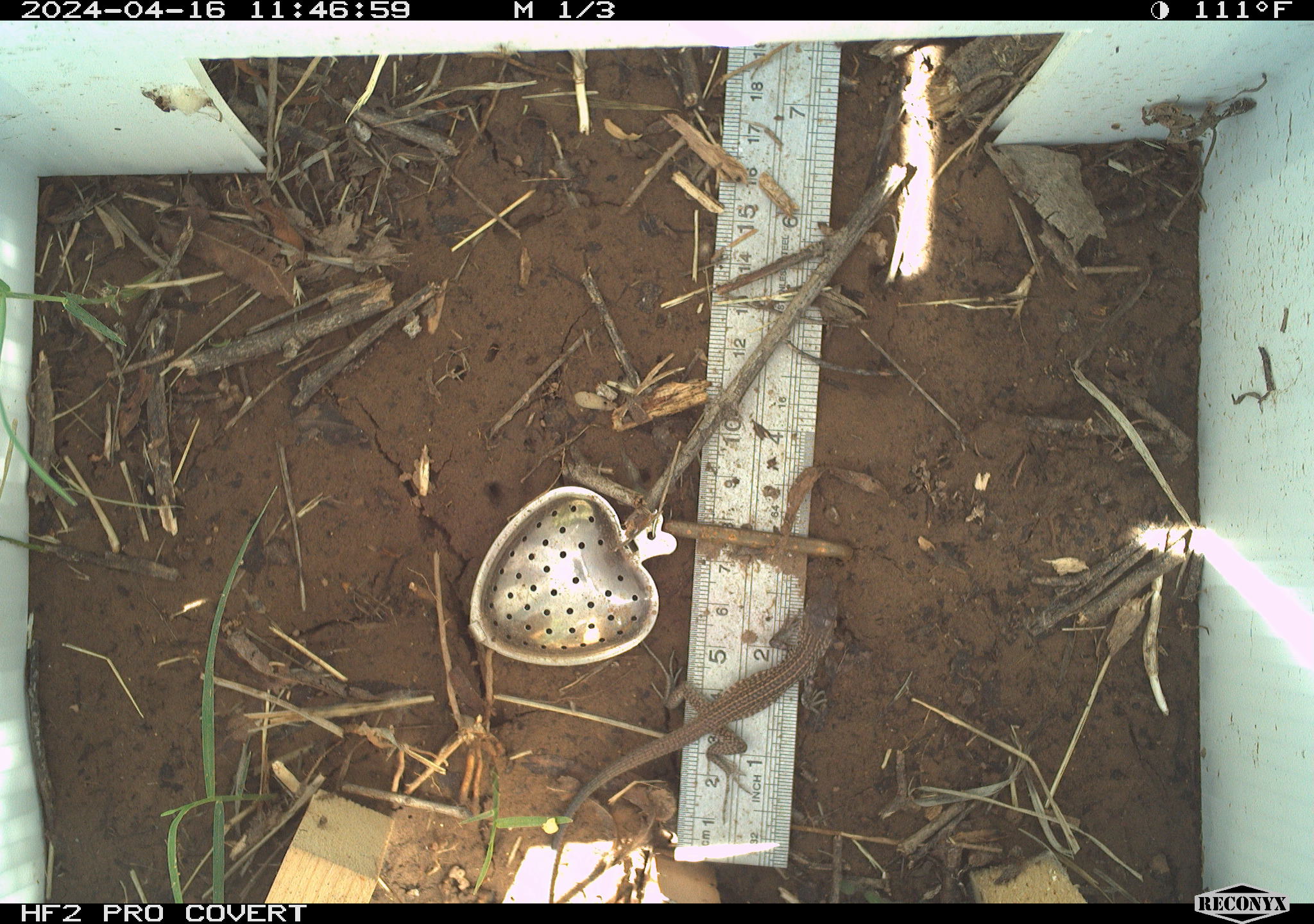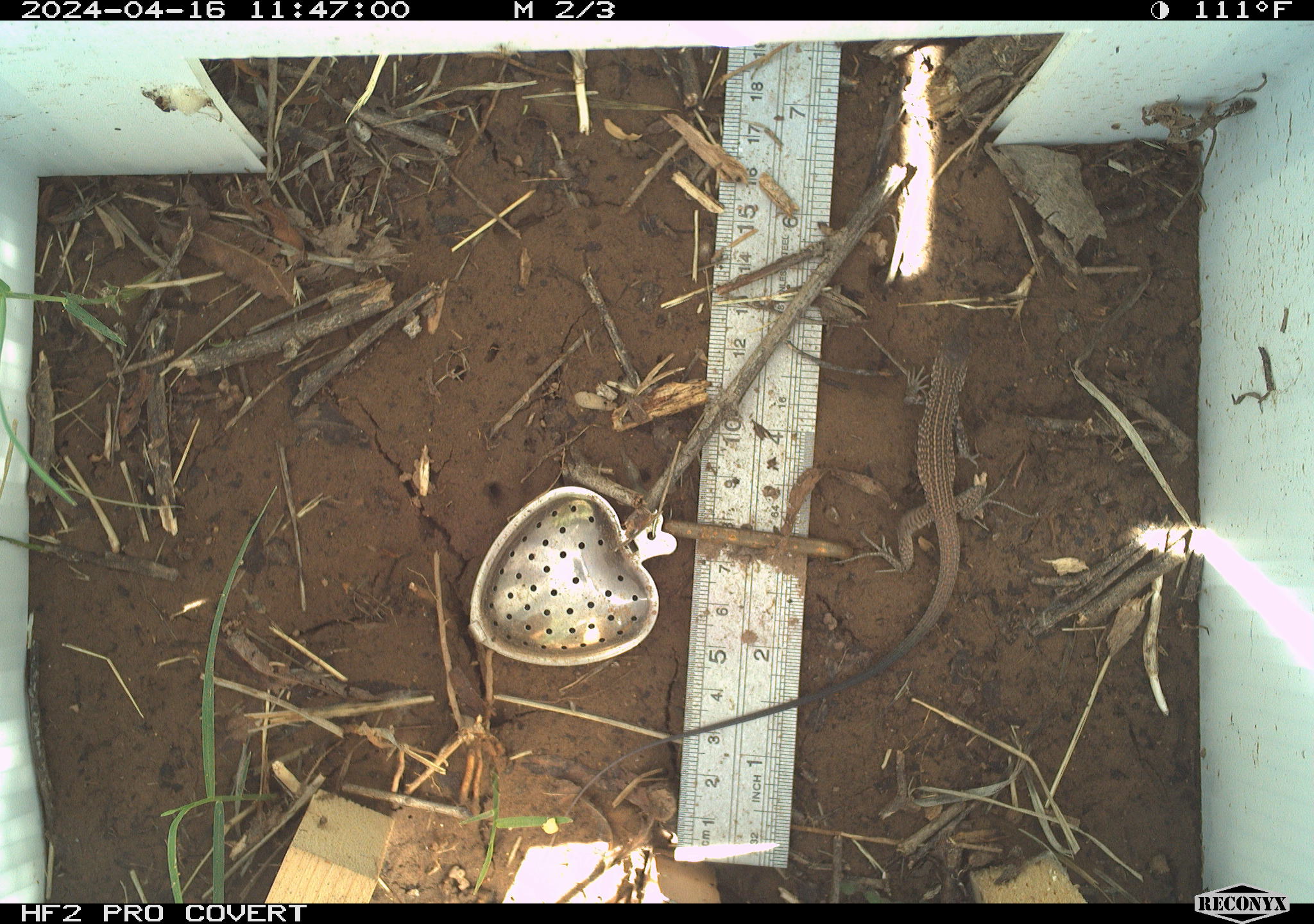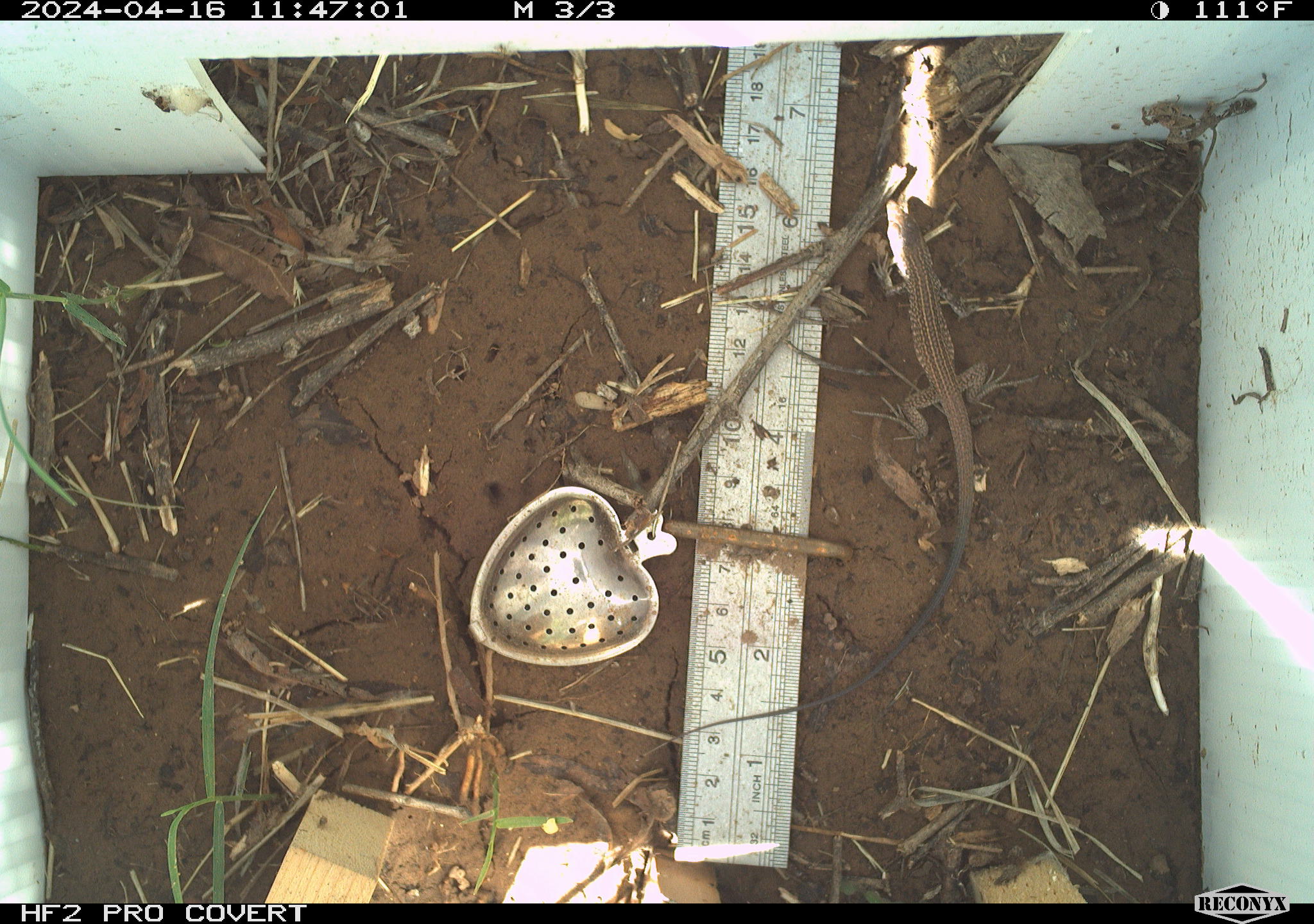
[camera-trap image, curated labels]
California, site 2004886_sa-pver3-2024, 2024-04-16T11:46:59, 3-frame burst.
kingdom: Animalia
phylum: Chordata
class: Reptilia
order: Squamata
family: Teiidae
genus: Aspidoscelis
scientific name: Aspidoscelis tigris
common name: western whiptail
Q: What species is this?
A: Western whiptail (Aspidoscelis tigris).